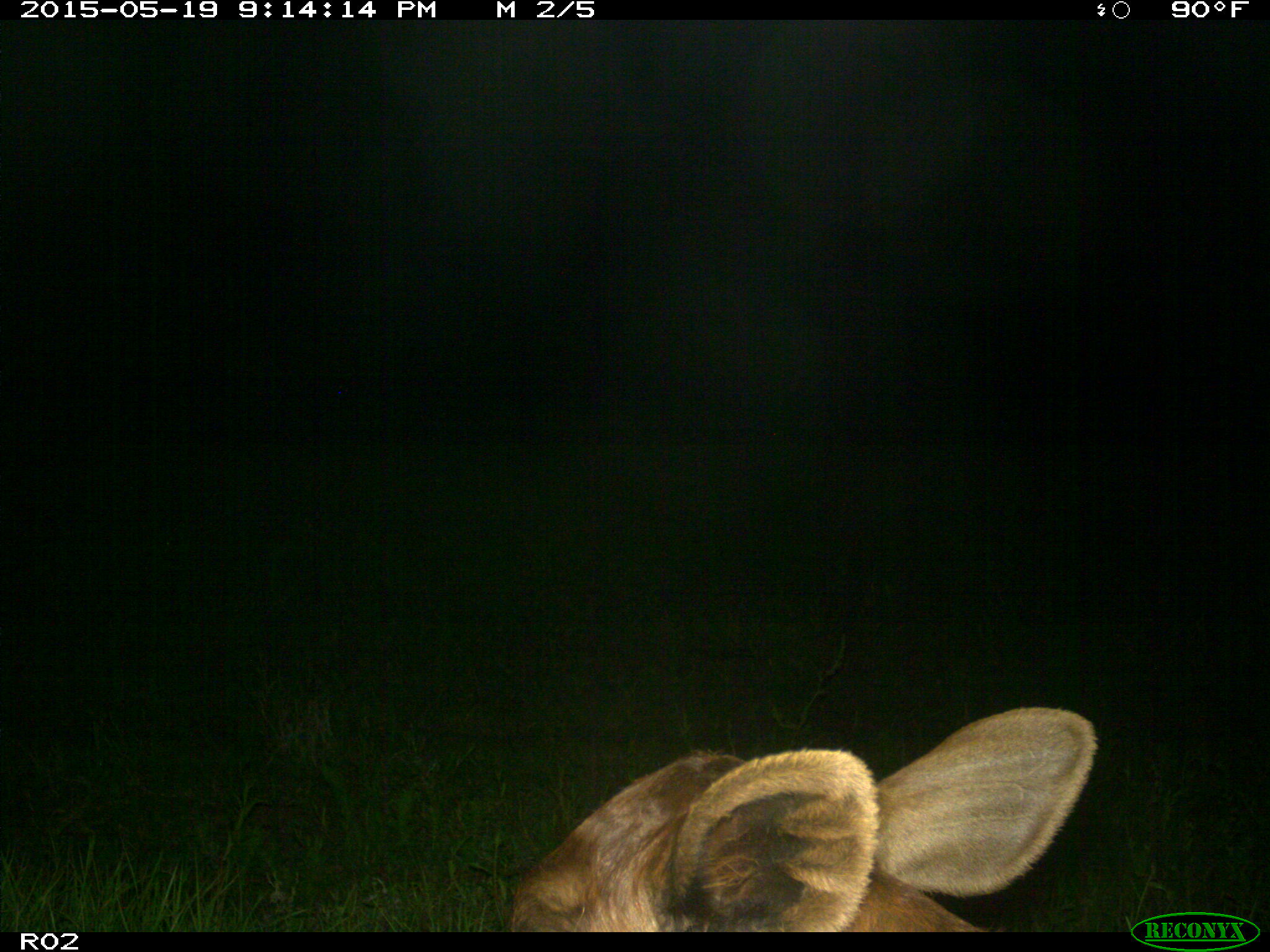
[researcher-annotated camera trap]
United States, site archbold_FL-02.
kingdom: Animalia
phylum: Chordata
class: Mammalia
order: Artiodactyla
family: Bovidae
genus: Bos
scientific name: Bos taurus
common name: domestic cow